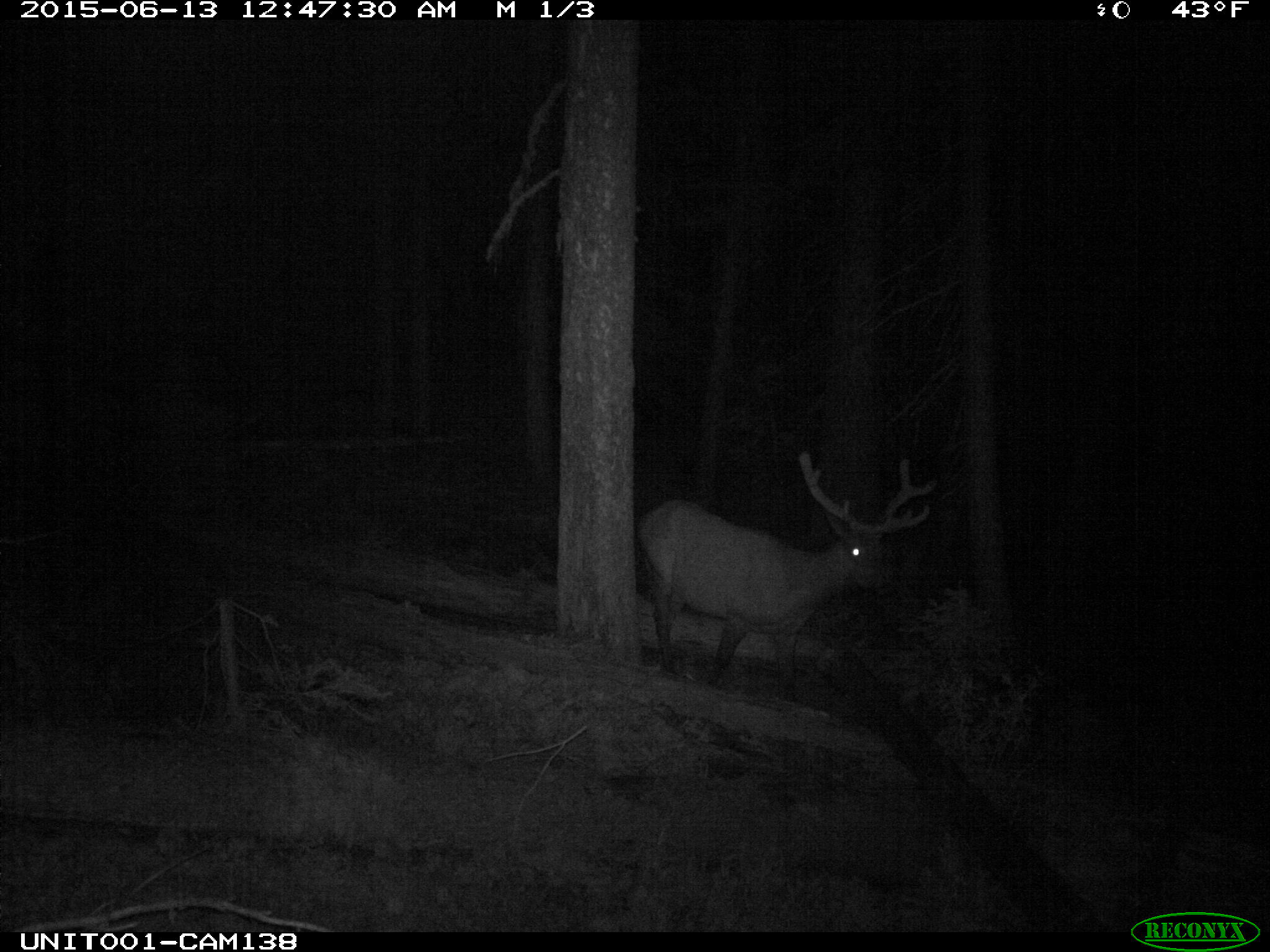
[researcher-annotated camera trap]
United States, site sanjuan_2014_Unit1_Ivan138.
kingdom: Animalia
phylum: Chordata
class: Mammalia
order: Artiodactyla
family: Cervidae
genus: Cervus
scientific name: Cervus elaphus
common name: red deer